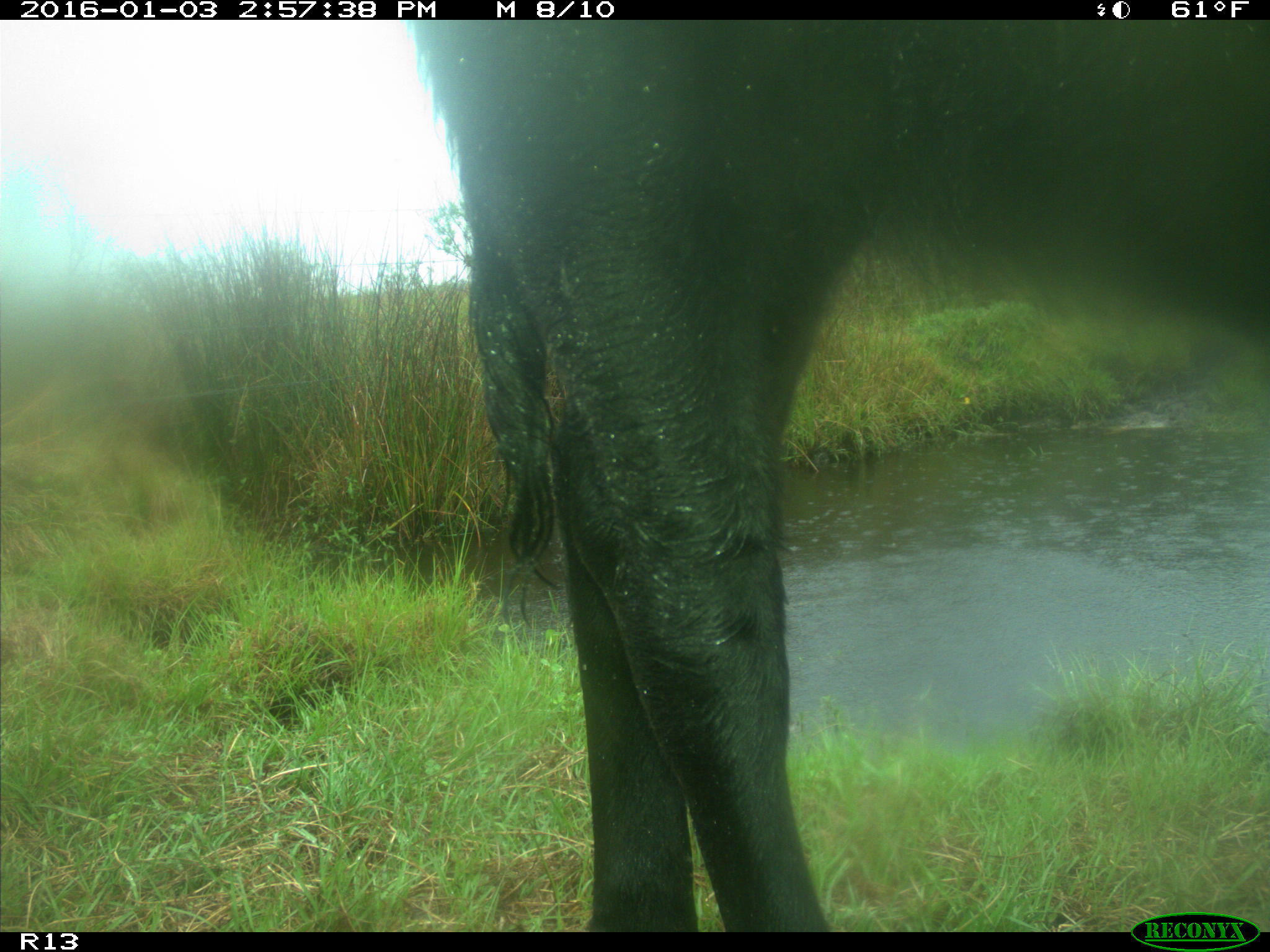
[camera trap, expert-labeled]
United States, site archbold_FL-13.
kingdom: Animalia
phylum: Chordata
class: Mammalia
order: Artiodactyla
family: Bovidae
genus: Bos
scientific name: Bos taurus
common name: domestic cow